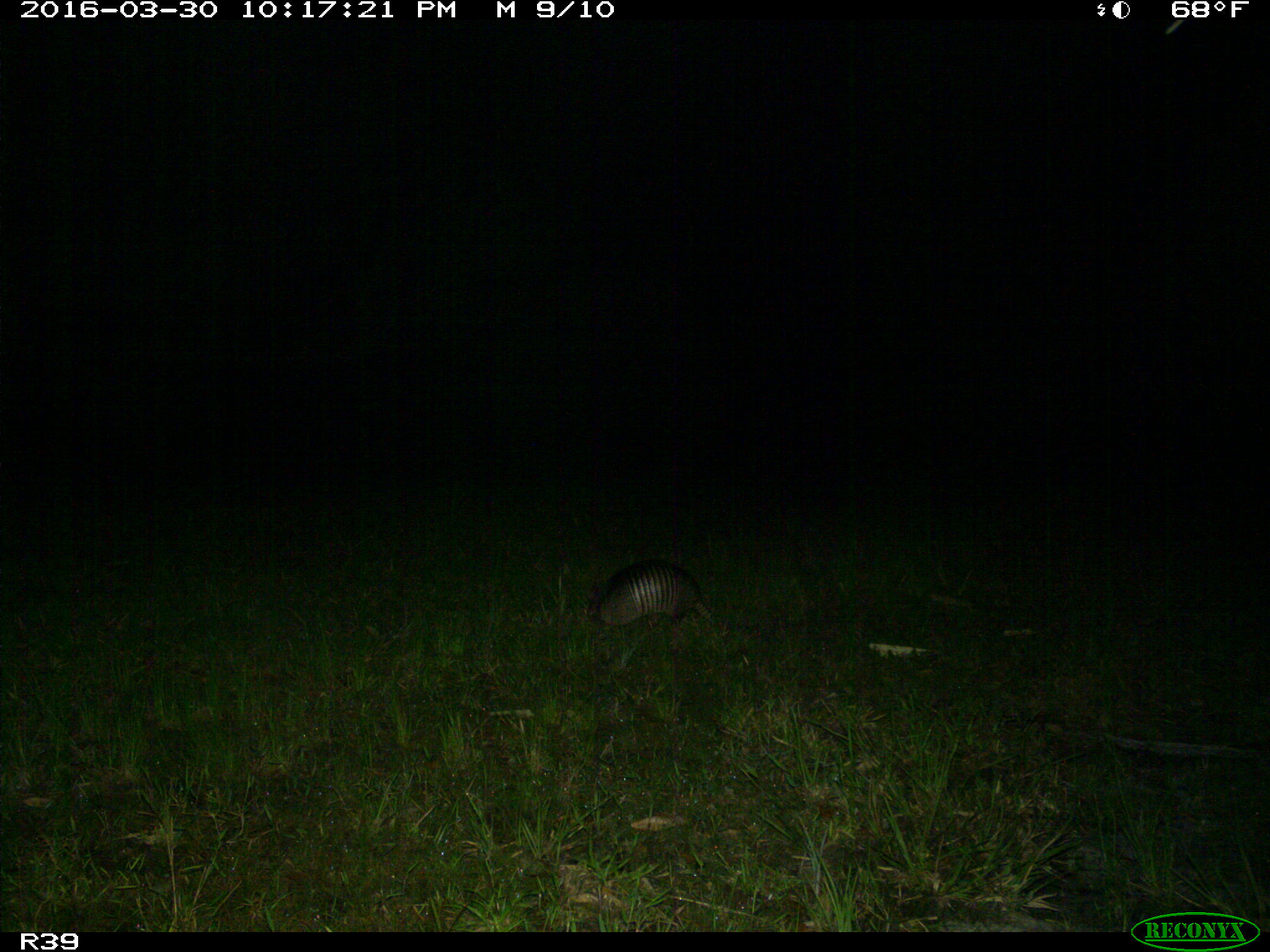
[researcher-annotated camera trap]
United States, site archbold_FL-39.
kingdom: Animalia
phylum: Chordata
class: Mammalia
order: Cingulata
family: Dasypodidae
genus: Dasypus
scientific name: Dasypus novemcinctus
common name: nine-banded armadillo